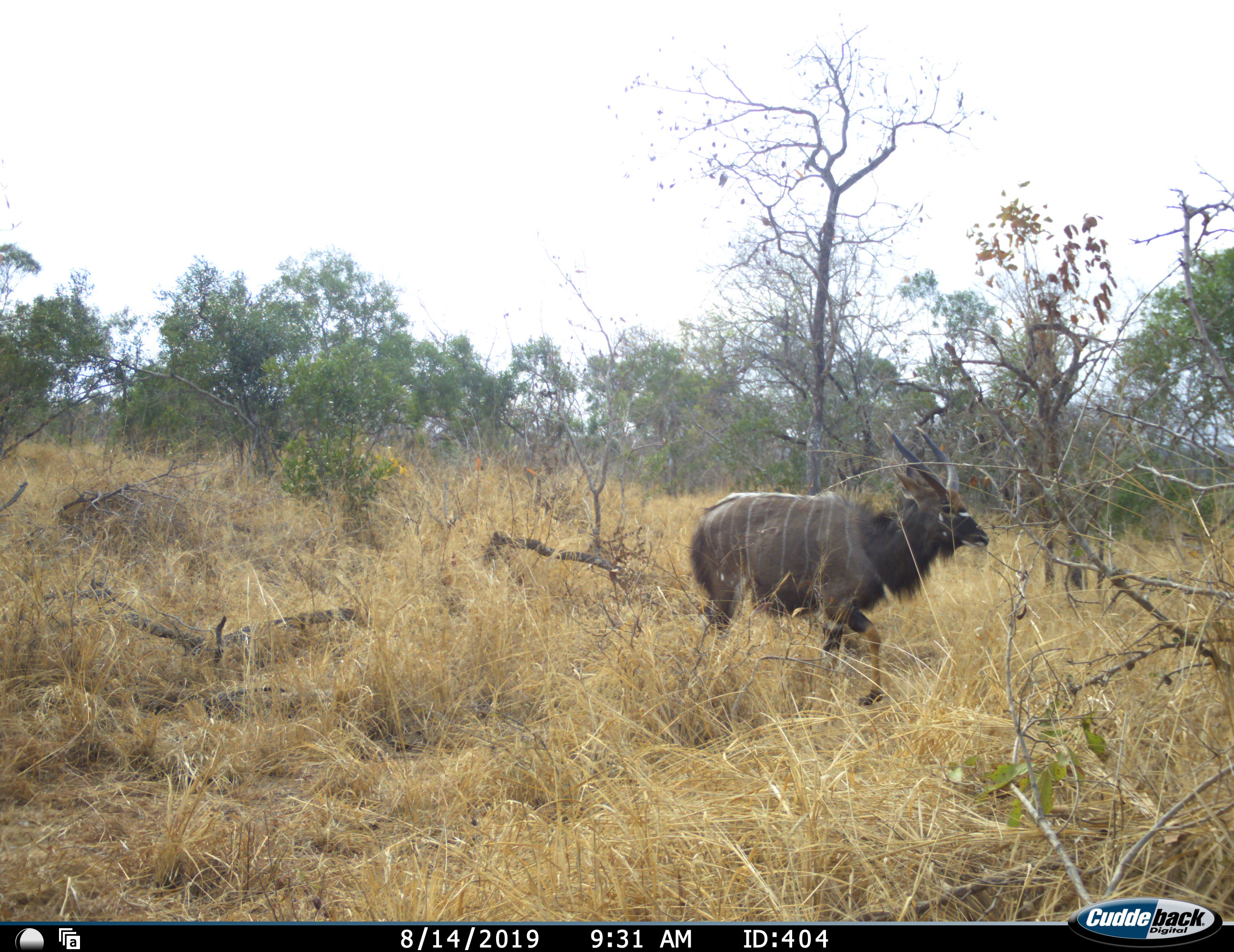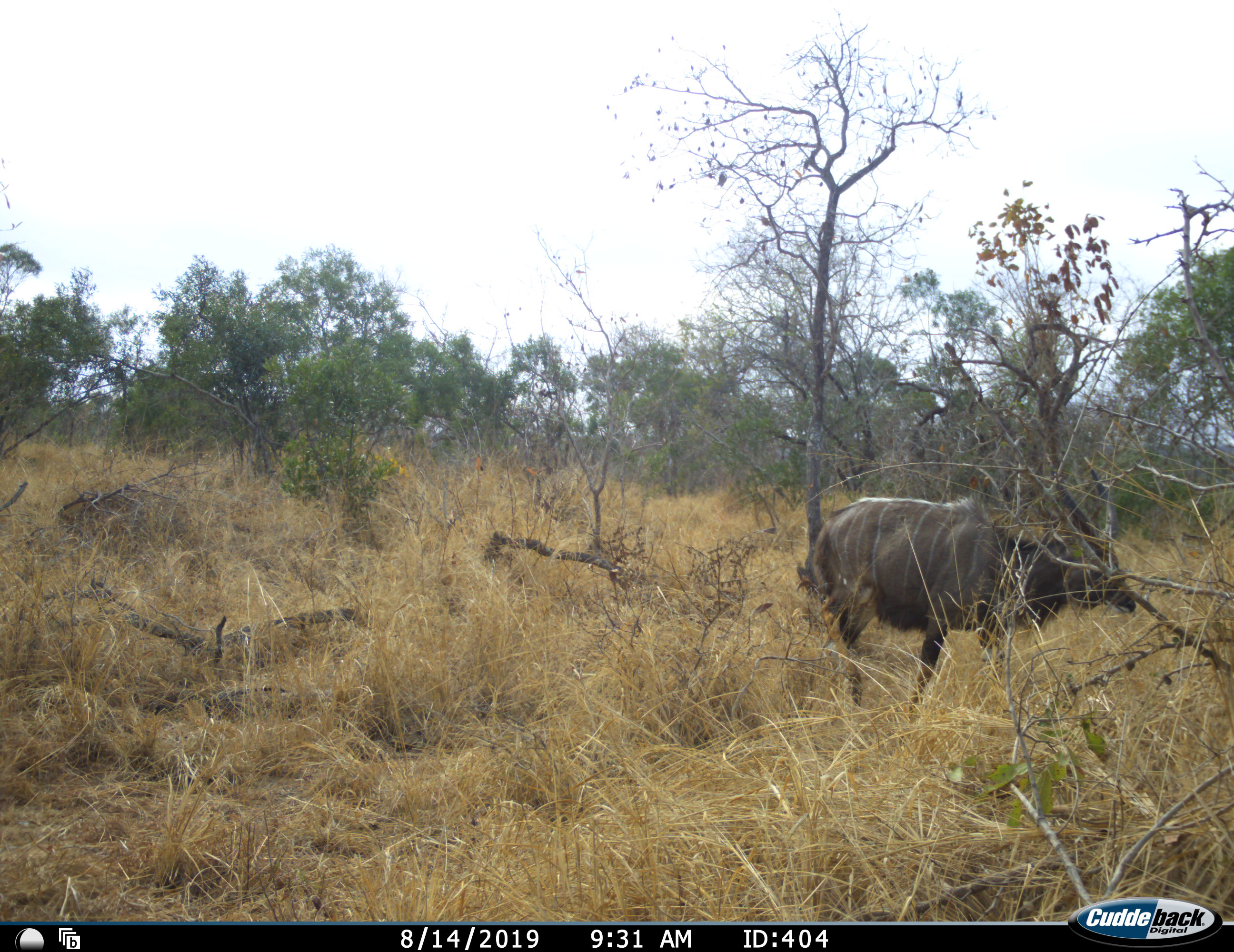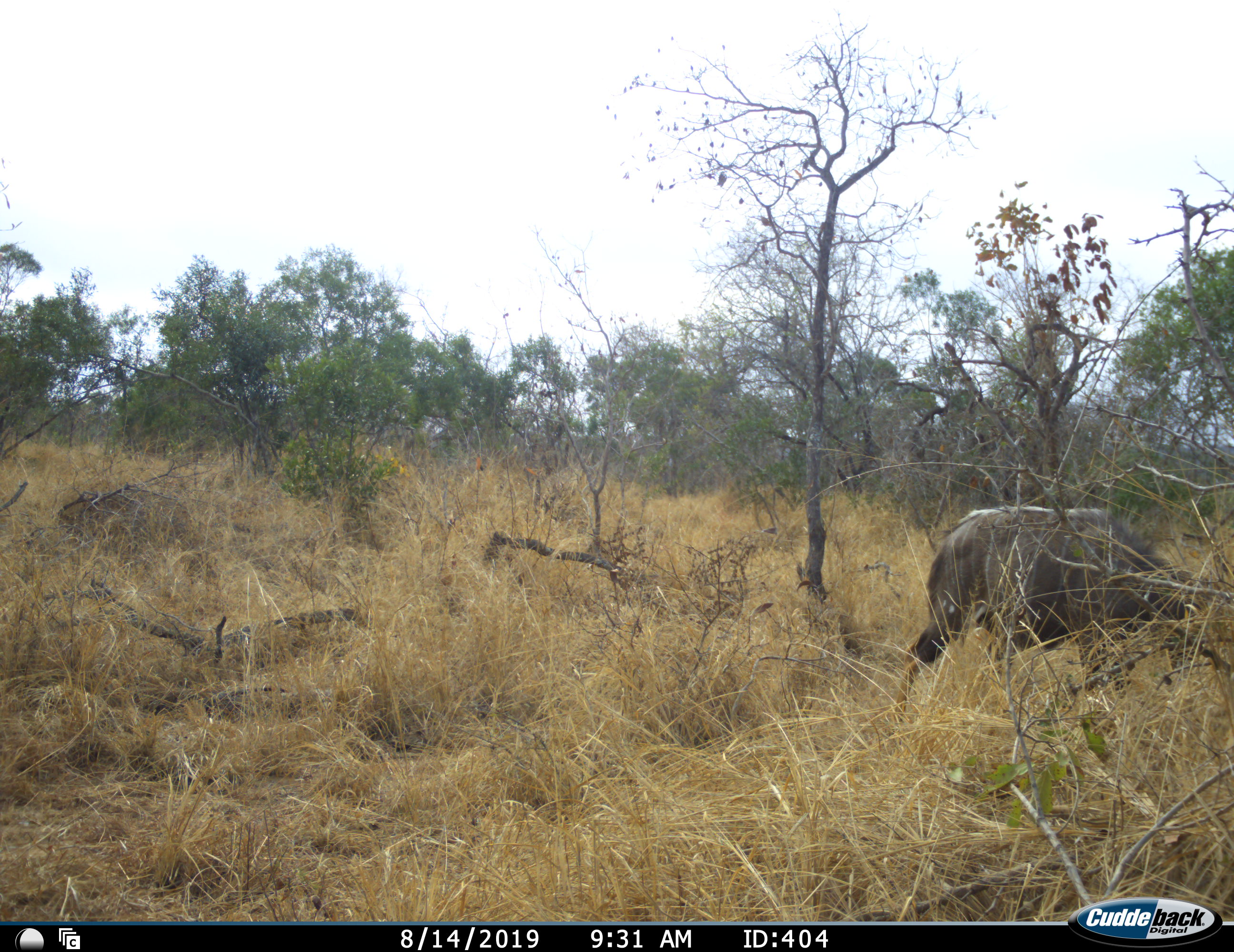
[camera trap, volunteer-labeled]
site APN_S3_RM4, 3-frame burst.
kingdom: Animalia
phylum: Chordata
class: Mammalia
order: Artiodactyla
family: Bovidae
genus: Tragelaphus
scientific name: Tragelaphus angasii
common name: nyala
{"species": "nyala (Tragelaphus angasii)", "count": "1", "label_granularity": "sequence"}